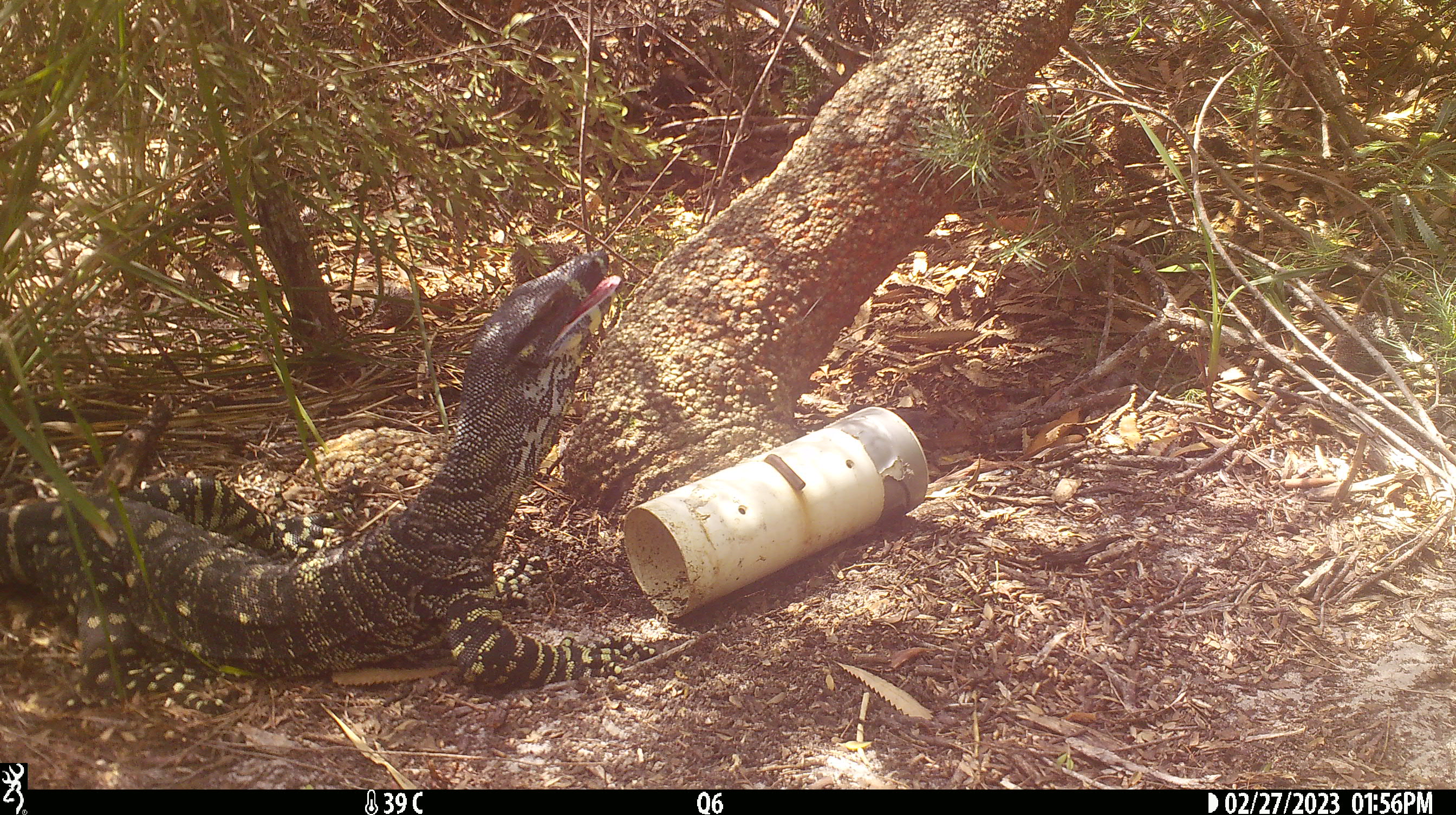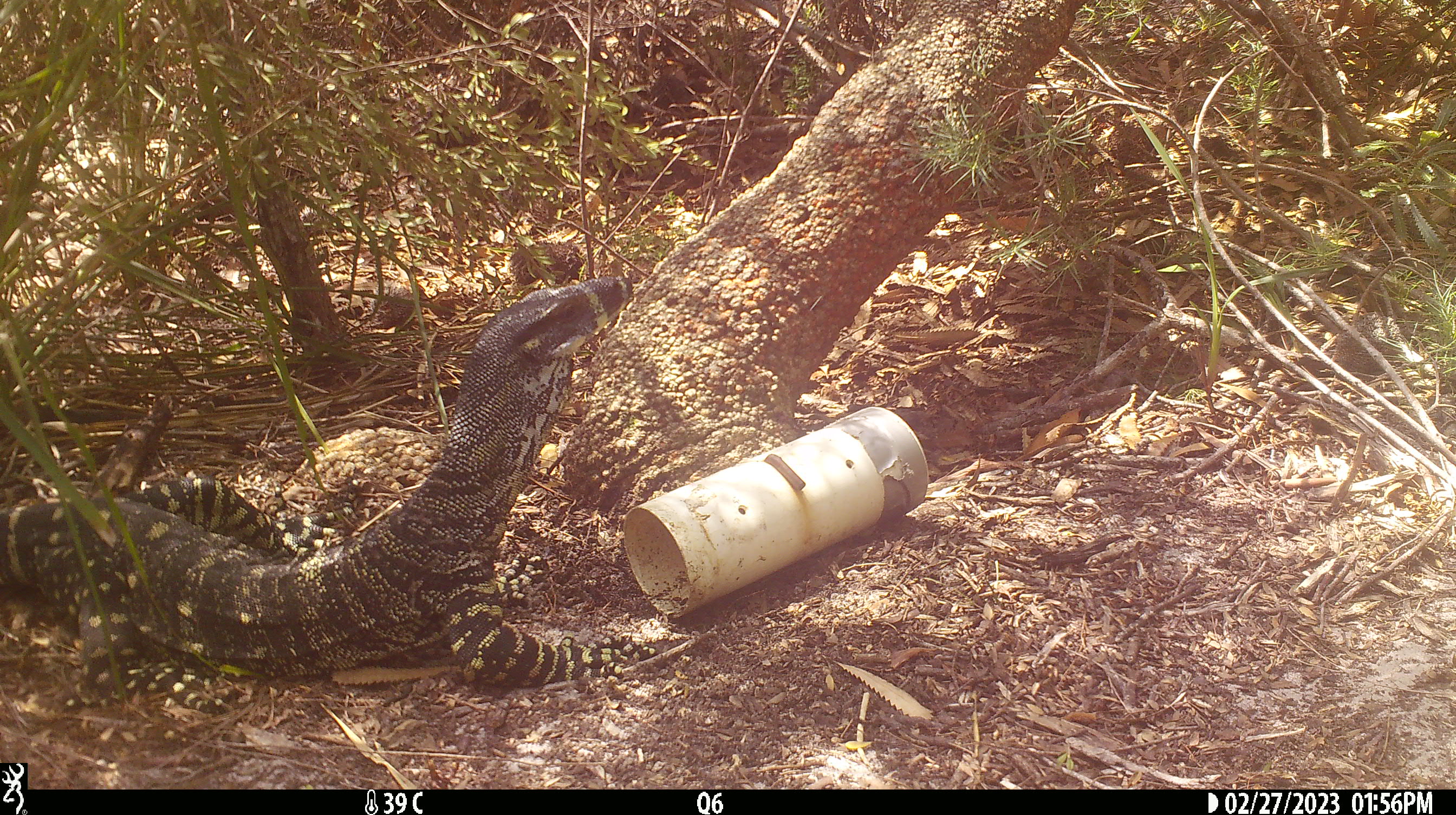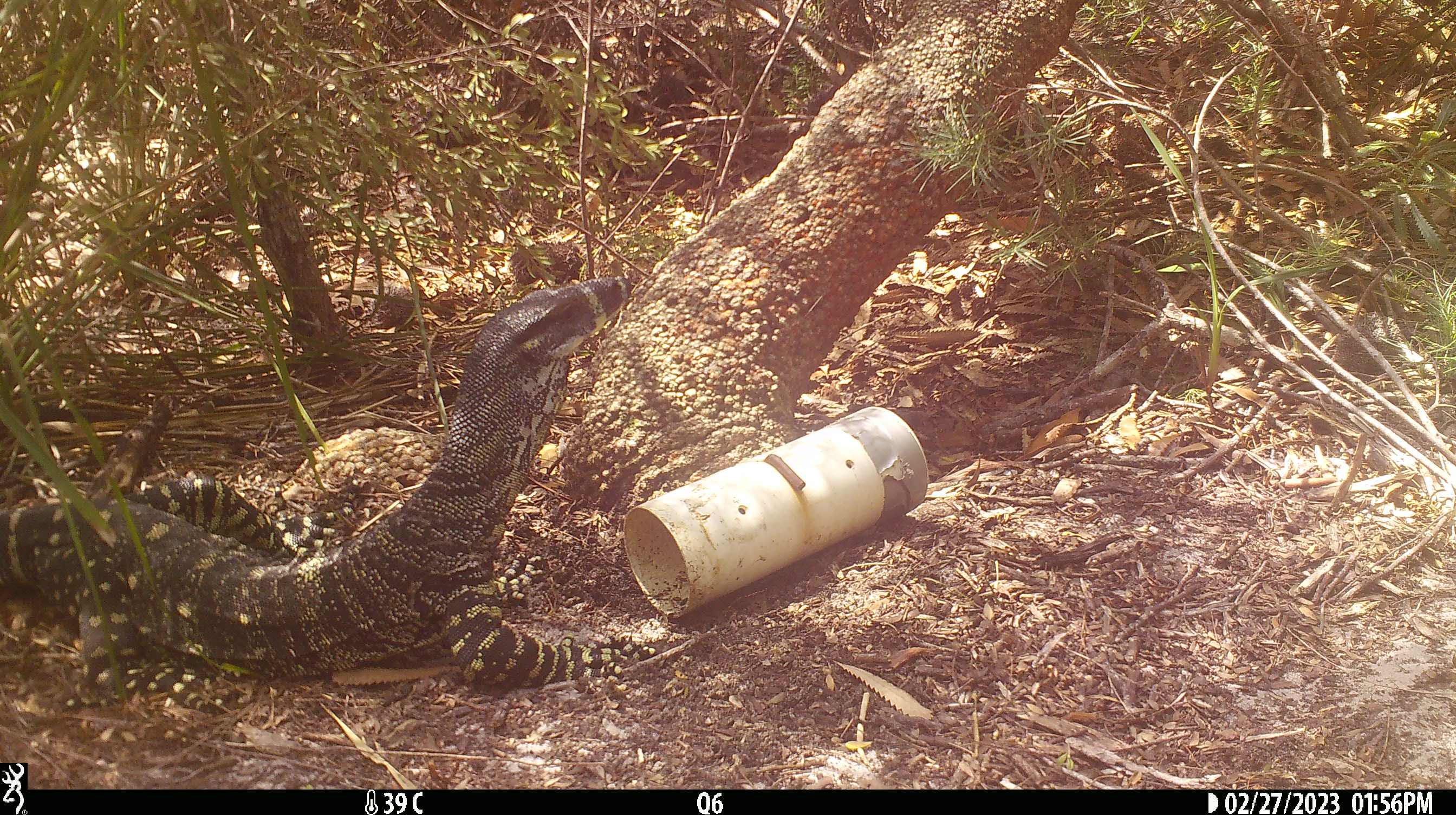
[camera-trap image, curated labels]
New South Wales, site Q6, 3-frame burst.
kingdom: Animalia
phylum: Chordata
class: Reptilia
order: Squamata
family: Varanidae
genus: Varanus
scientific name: Varanus varius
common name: lace monitor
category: goanna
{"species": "goanna (lace monitor) (Varanus varius)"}